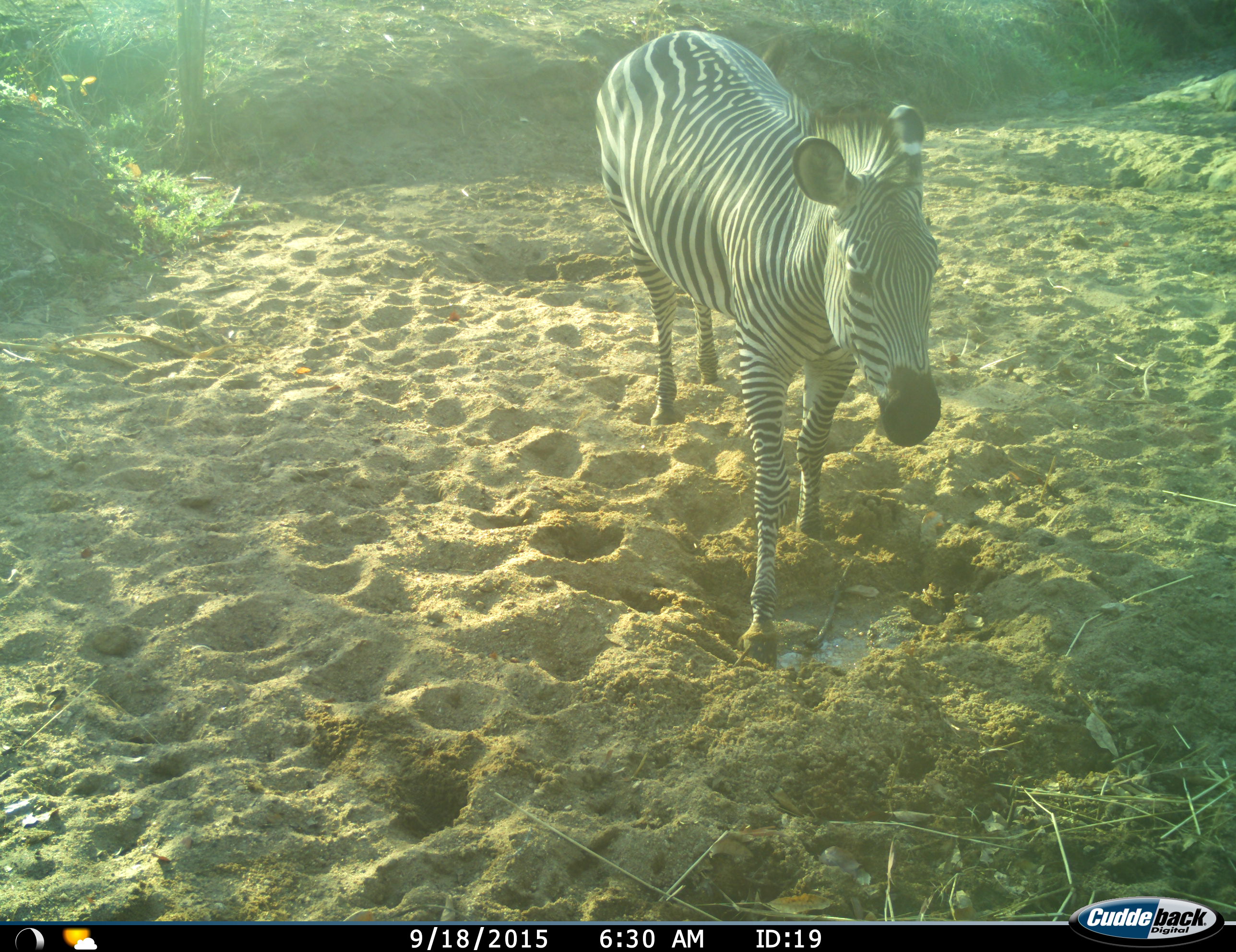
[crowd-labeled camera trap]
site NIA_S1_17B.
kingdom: Animalia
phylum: Chordata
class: Mammalia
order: Perissodactyla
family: Equidae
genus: Equus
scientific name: Equus quagga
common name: plains zebra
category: zebraplains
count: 1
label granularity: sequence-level